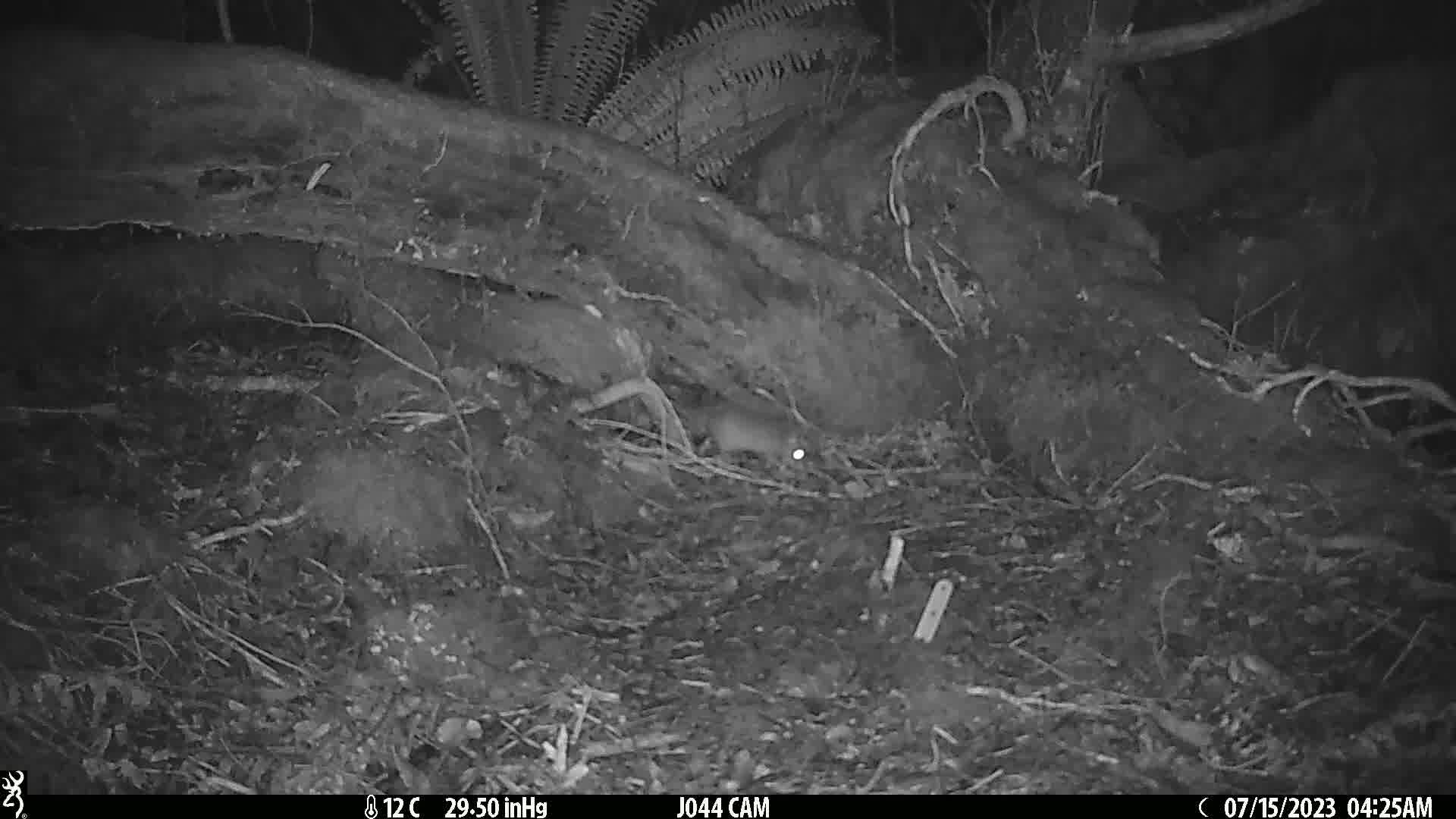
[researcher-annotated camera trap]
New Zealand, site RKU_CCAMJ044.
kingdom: Animalia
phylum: Chordata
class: Mammalia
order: Rodentia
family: Muridae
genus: Rattus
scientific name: Rattus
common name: rat